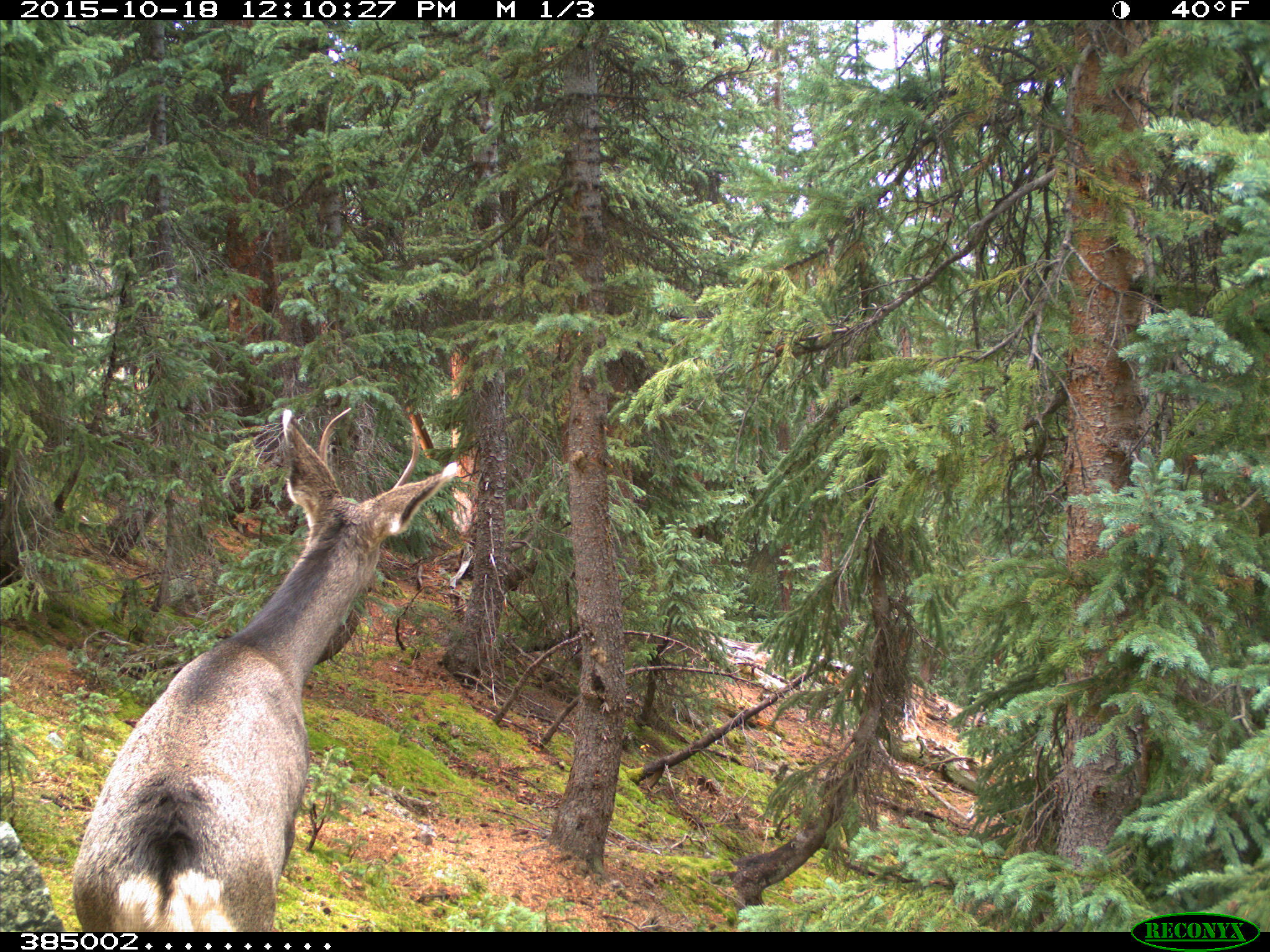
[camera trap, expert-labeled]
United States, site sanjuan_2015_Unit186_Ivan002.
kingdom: Animalia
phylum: Chordata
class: Mammalia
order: Artiodactyla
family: Cervidae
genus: Odocoileus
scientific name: Odocoileus hemionus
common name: mule deer